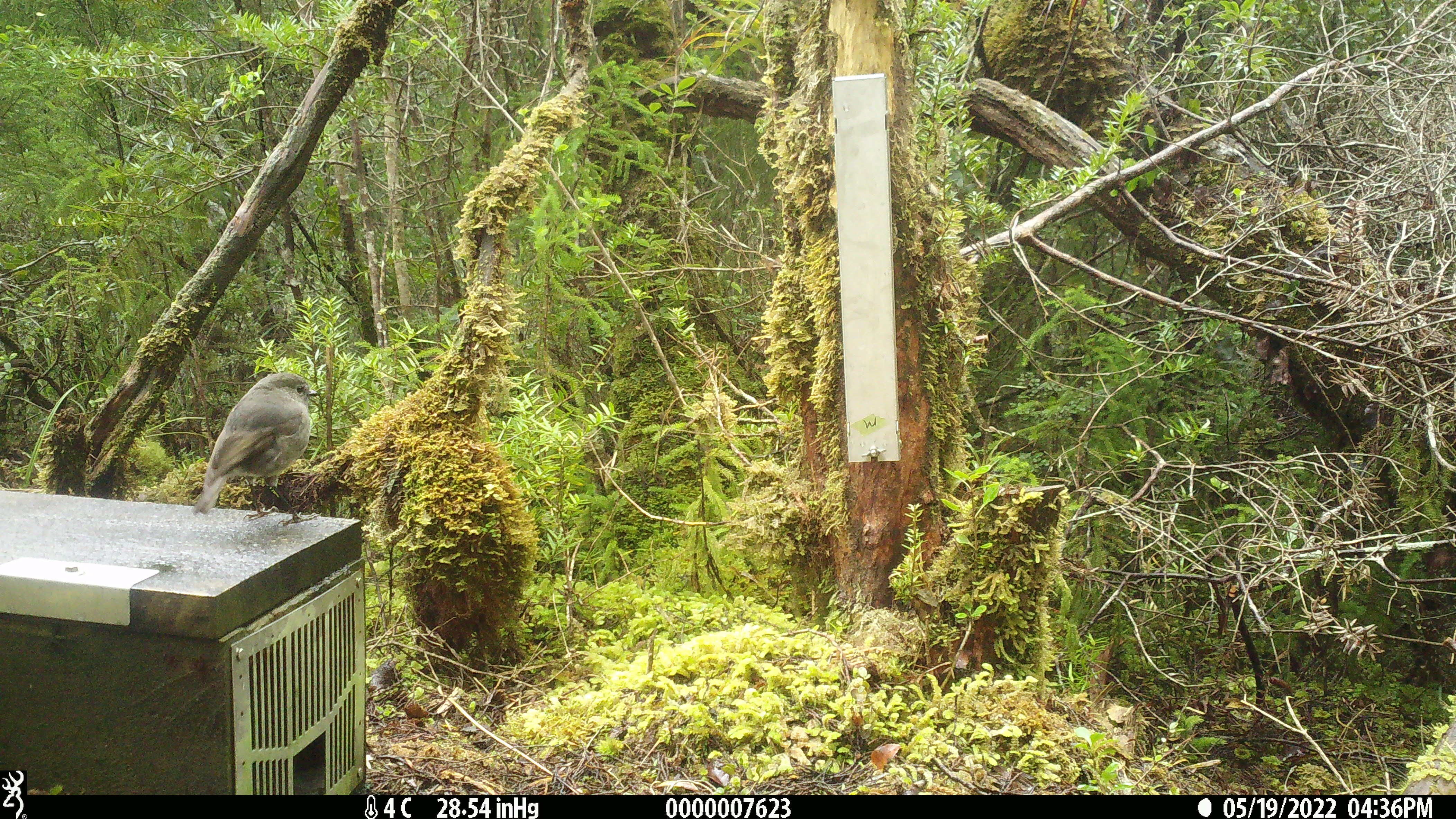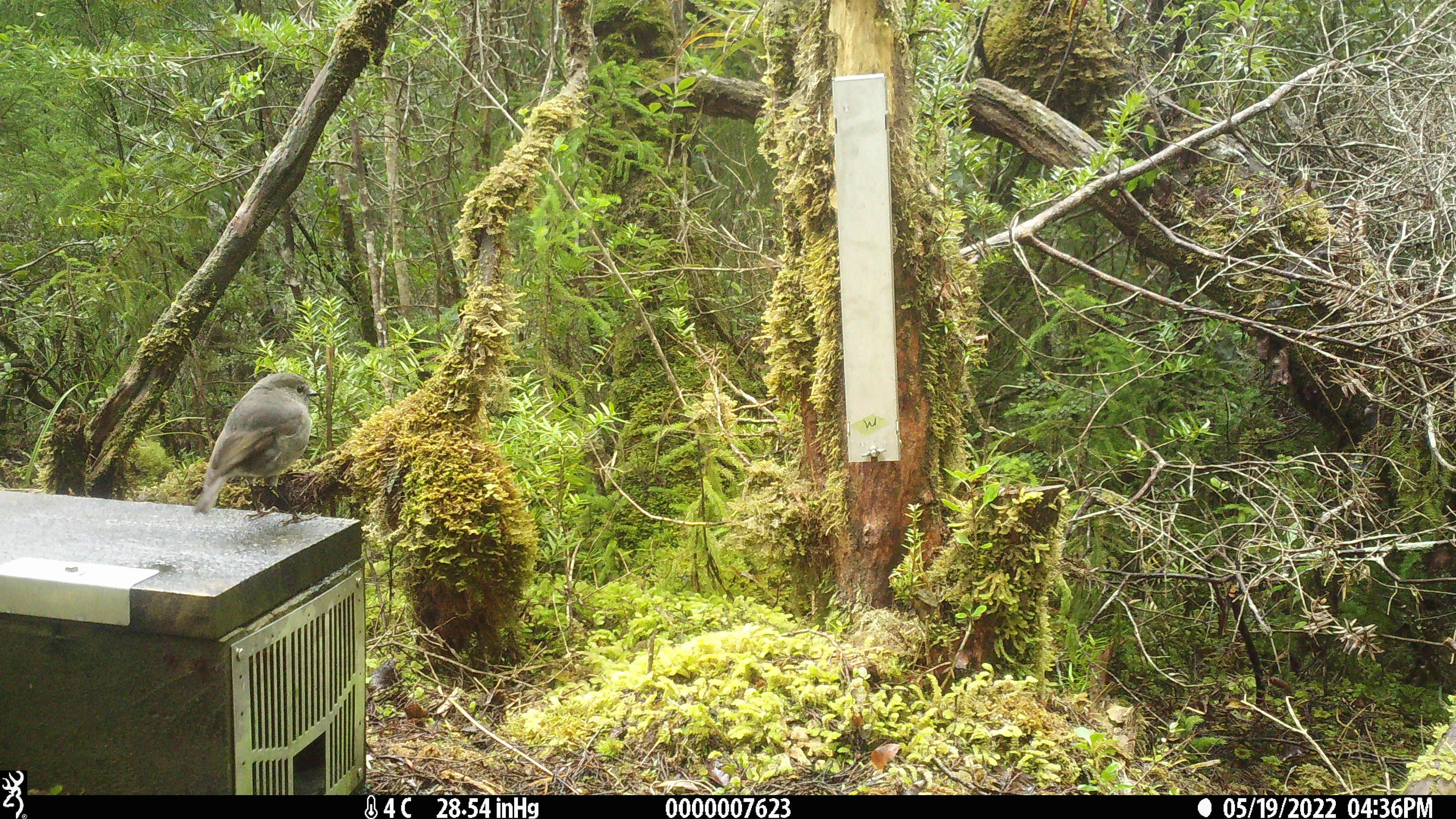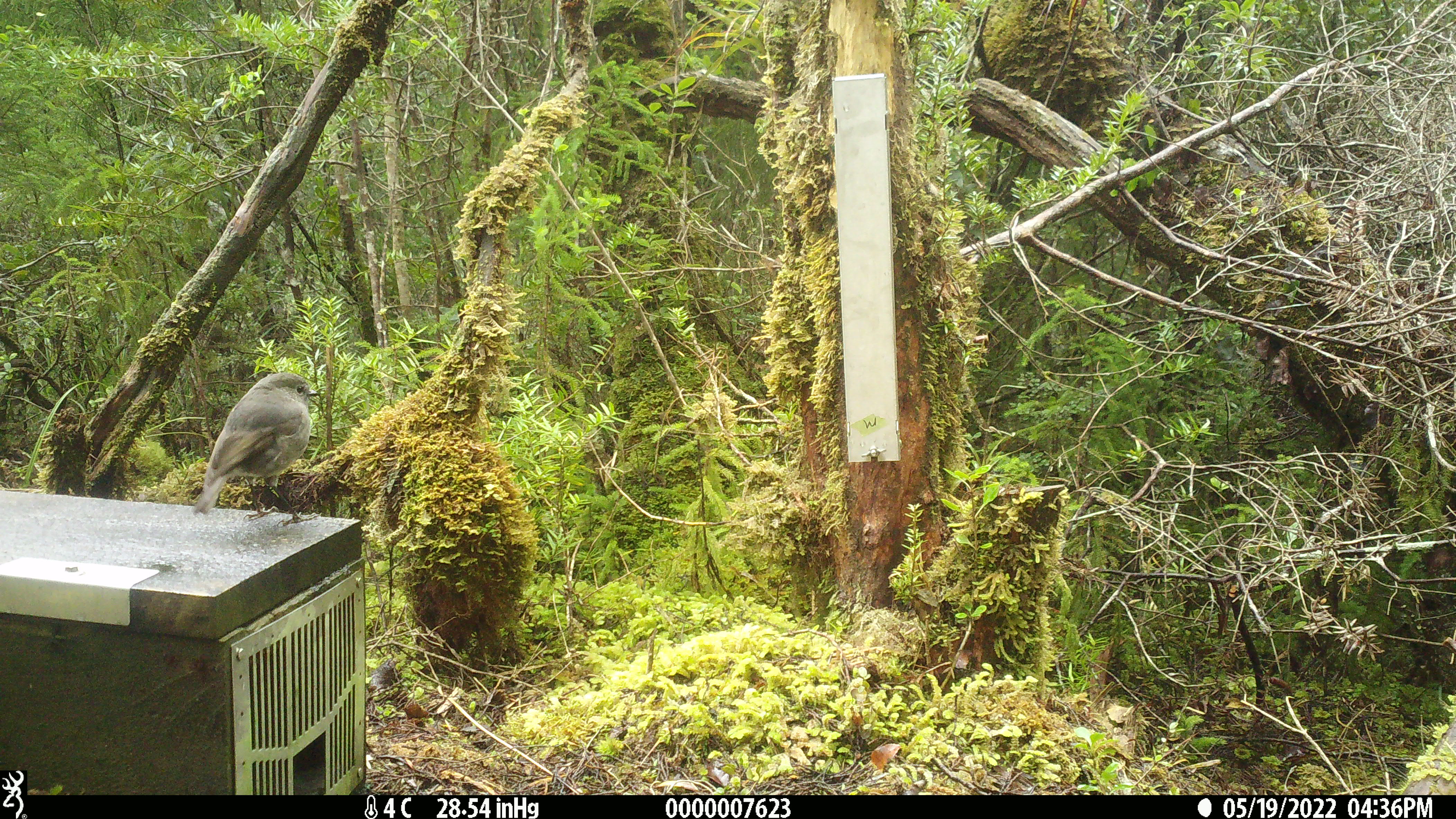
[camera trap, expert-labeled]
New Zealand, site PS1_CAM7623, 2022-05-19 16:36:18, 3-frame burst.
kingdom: Animalia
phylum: Chordata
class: Aves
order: Passeriformes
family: Petroicidae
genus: Petroica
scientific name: Petroica australis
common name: new zealand robin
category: robin